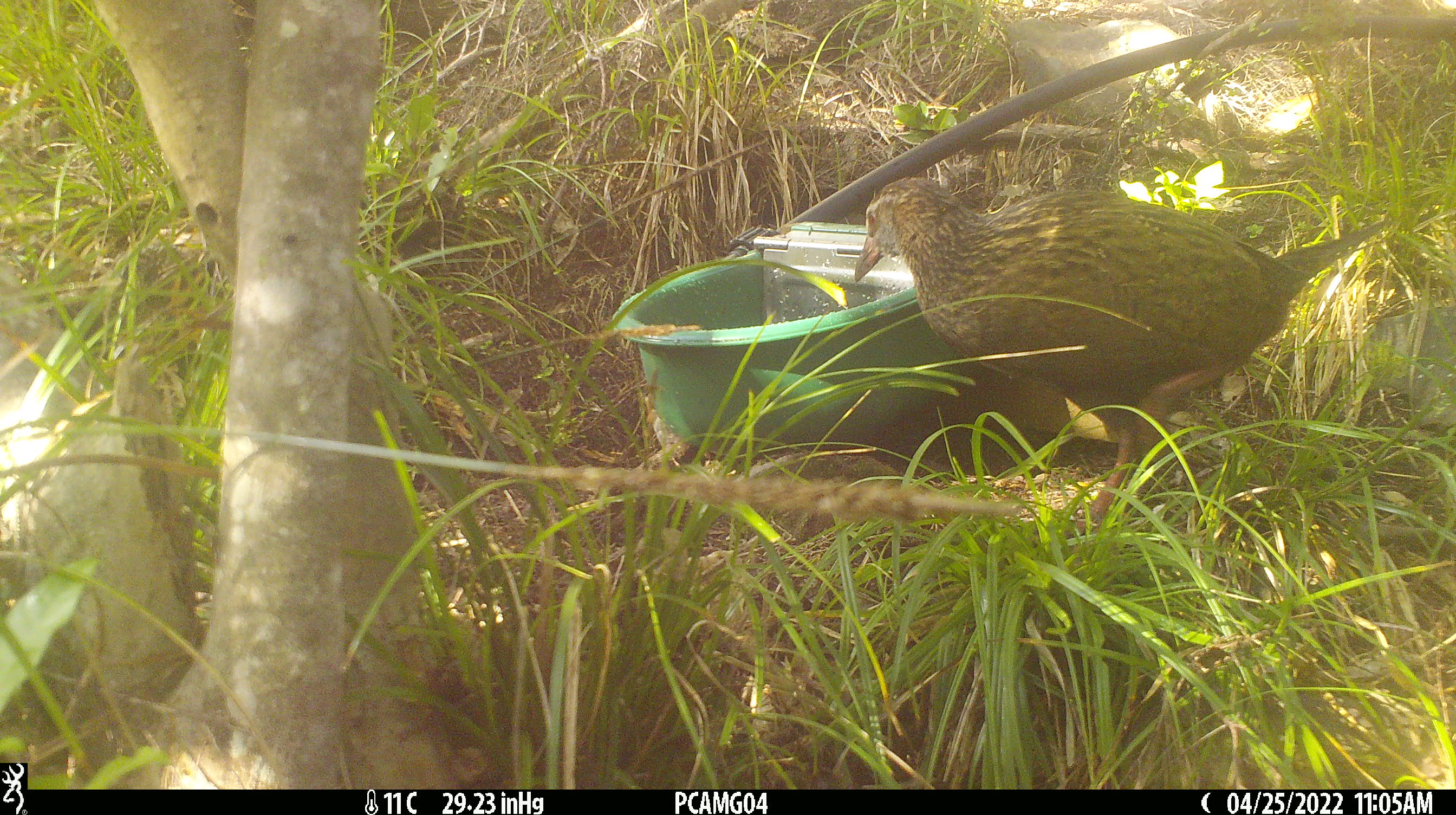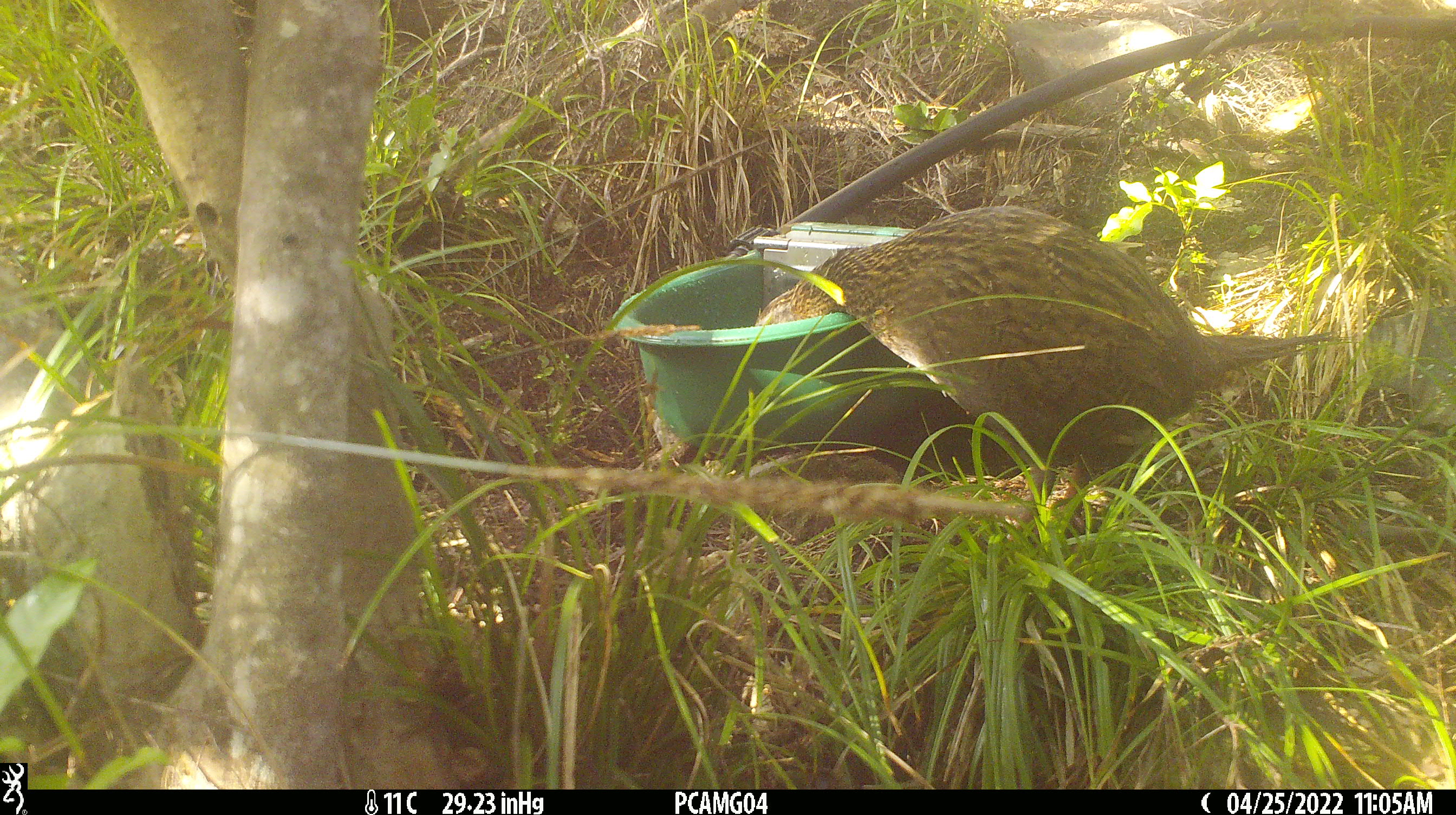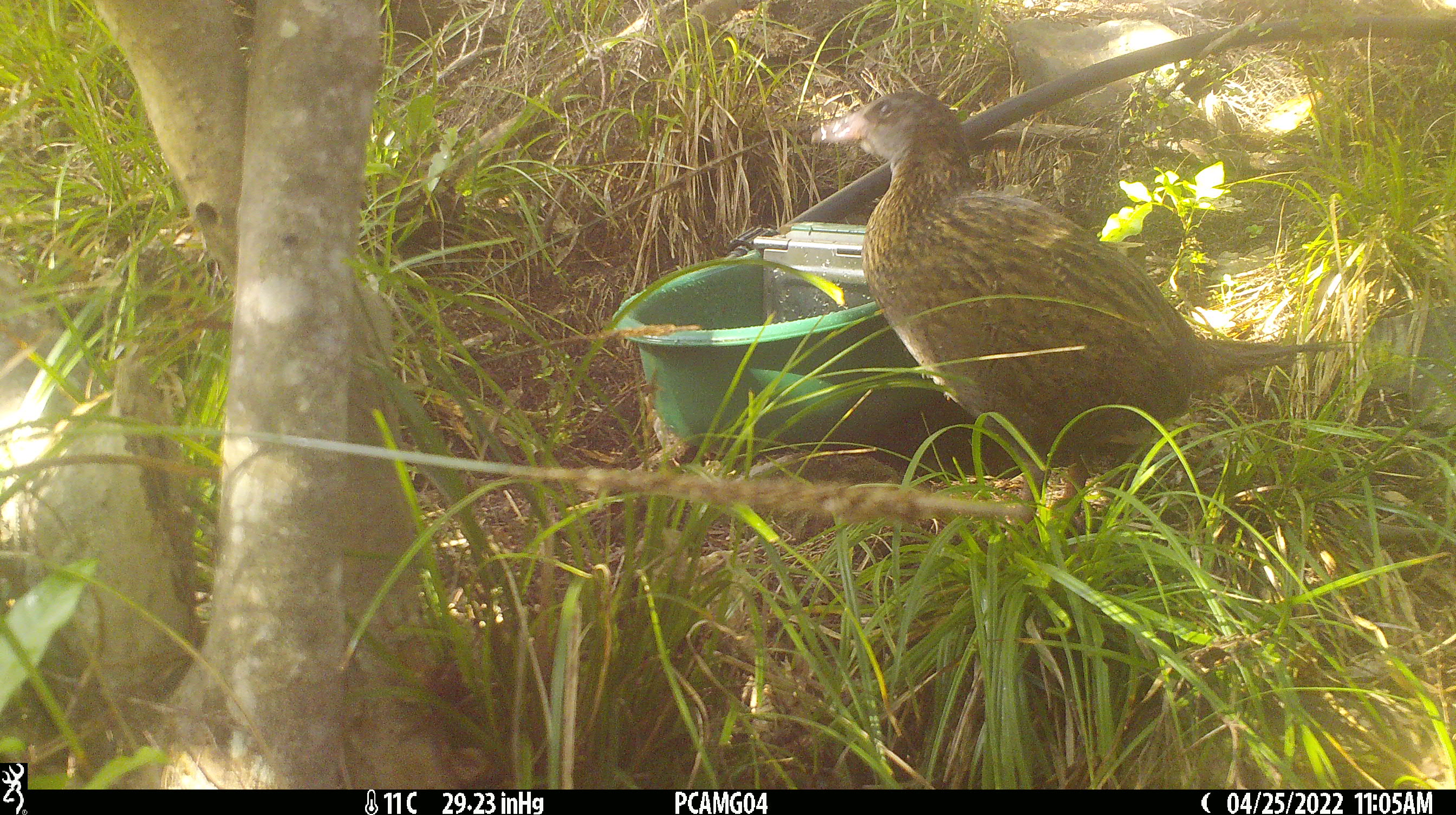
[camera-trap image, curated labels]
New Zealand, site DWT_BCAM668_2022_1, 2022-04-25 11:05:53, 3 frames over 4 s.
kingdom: Animalia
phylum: Chordata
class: Aves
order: Gruiformes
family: Rallidae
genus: Gallirallus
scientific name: Gallirallus australis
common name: weka